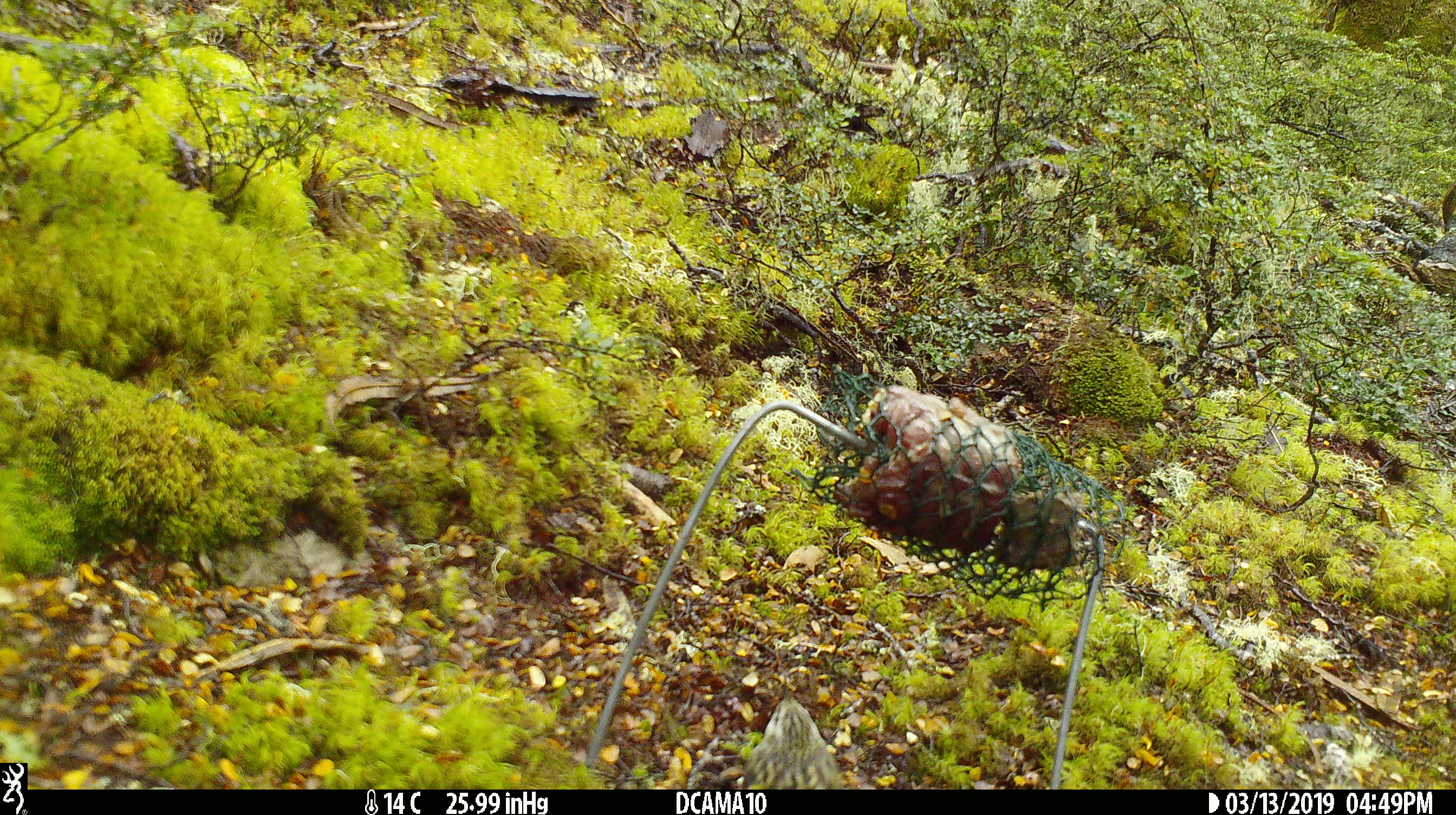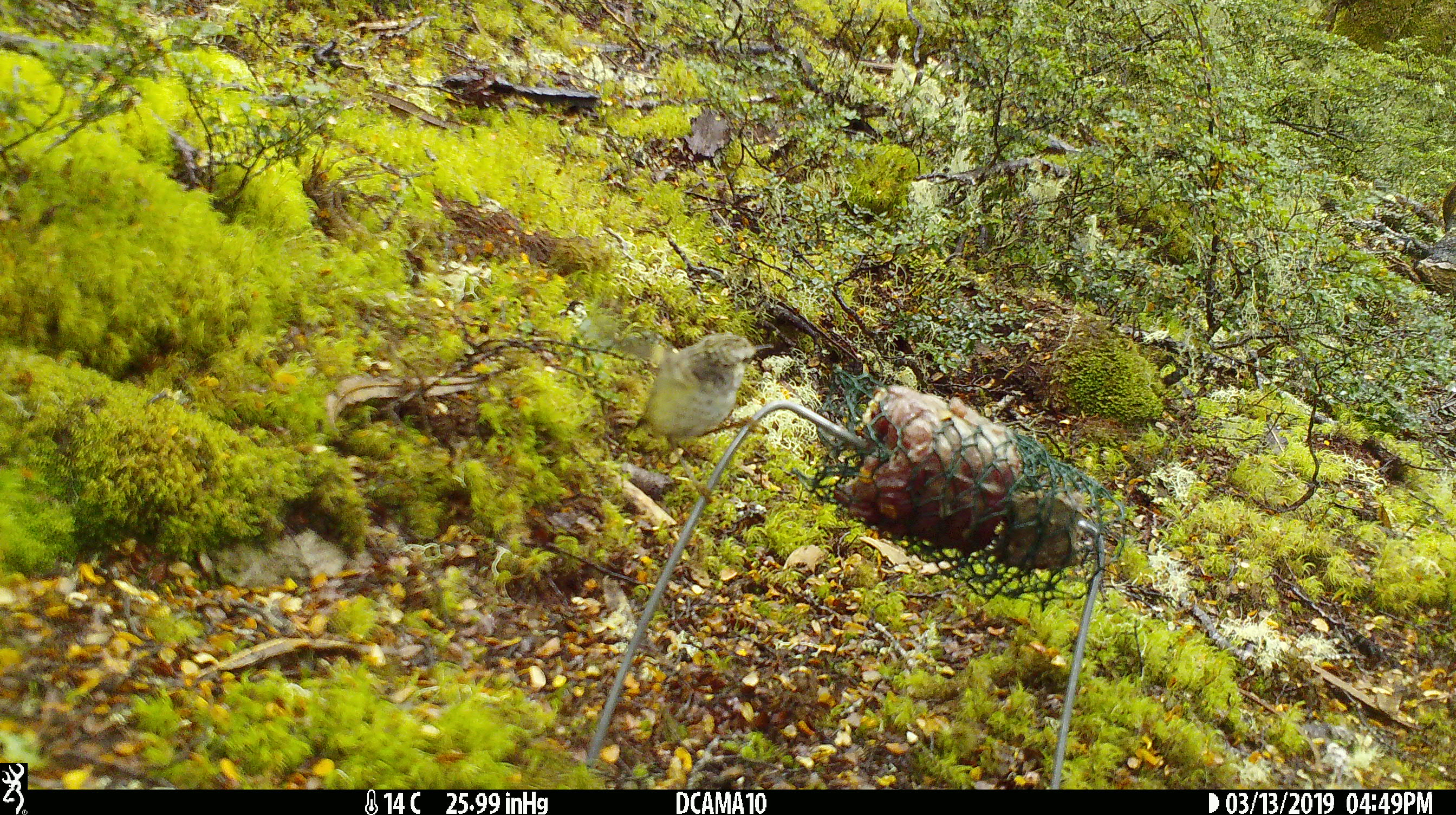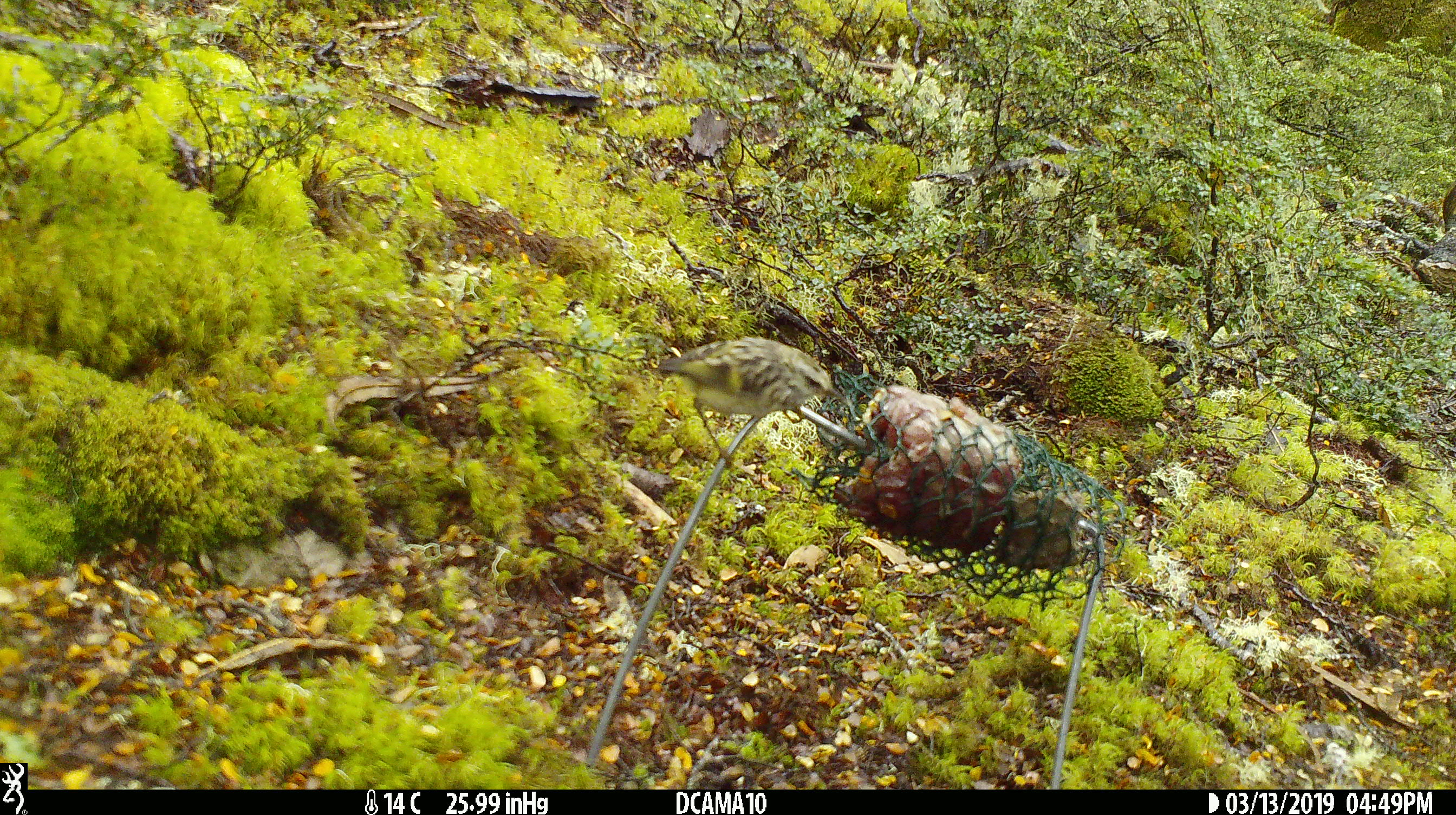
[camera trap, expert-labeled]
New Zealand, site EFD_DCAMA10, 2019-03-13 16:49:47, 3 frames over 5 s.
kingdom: Animalia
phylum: Chordata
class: Aves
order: Passeriformes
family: Acanthisittidae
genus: Acanthisitta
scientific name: Acanthisitta chloris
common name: rifleman